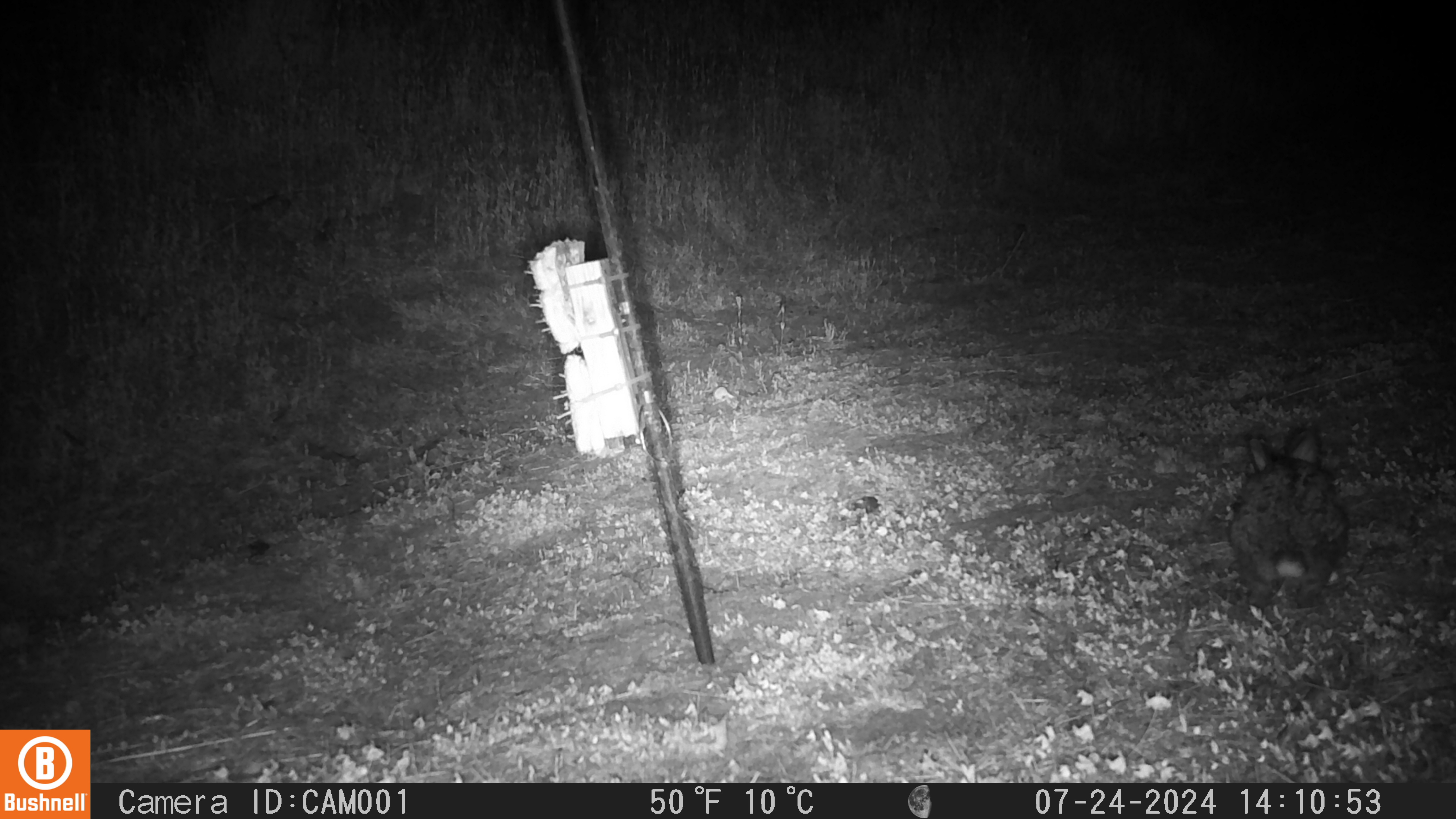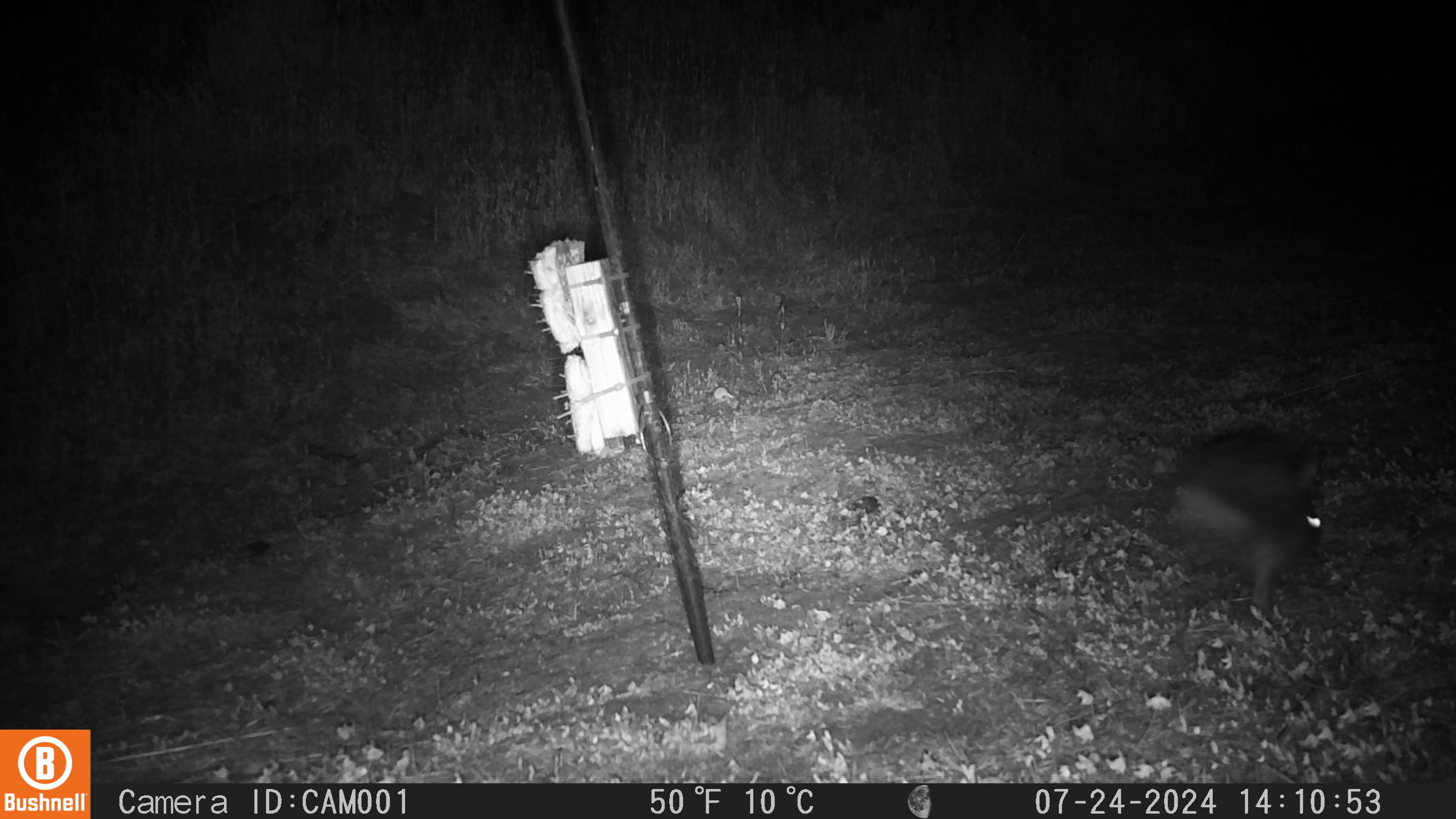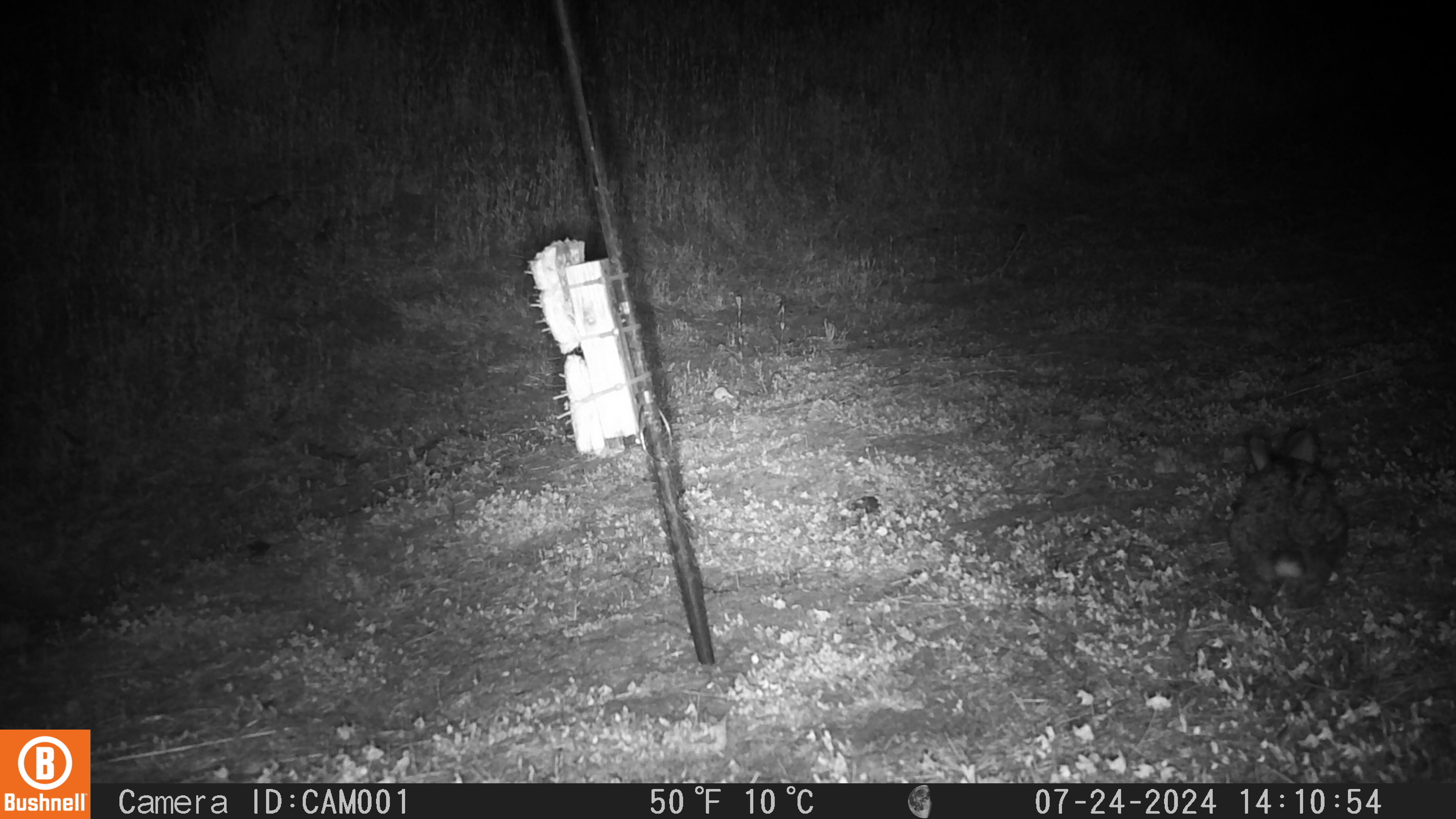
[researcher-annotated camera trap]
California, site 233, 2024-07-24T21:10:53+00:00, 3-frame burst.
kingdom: Animalia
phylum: Chordata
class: Mammalia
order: Lagomorpha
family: Leporidae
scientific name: Leporidae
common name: rabbit